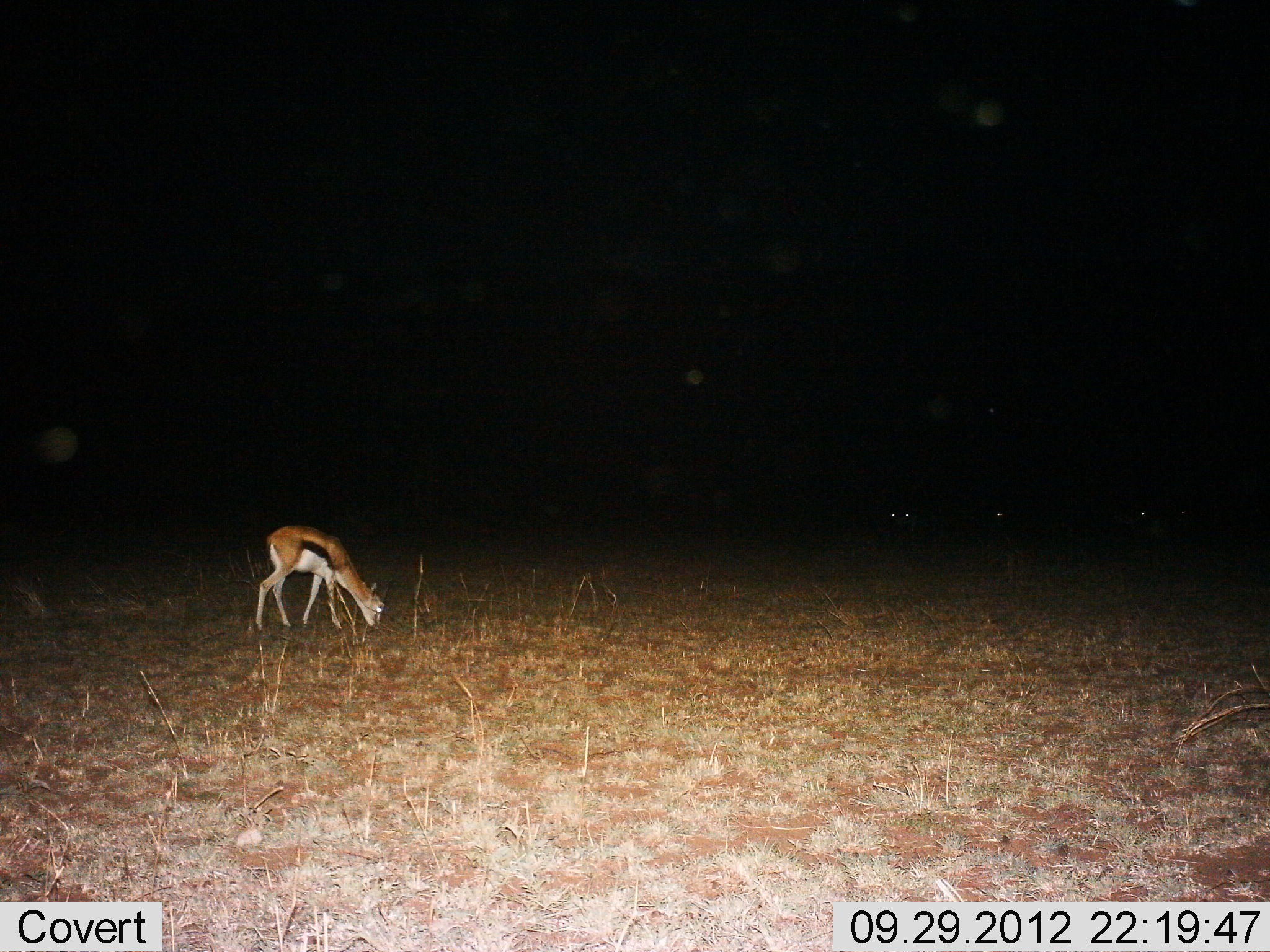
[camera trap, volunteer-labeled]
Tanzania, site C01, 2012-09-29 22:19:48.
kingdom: Animalia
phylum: Chordata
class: Mammalia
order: Artiodactyla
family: Bovidae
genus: Eudorcas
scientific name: Eudorcas thomsonii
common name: thomson's gazelle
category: gazellethomsons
Gazellethomsons (thomson's gazelle) (Eudorcas thomsonii), count 1. Behavior (volunteer vote fractions): standing 50%, resting 0%, moving 0%, interacting 0%. Young present (vote fraction): 0%. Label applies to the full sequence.